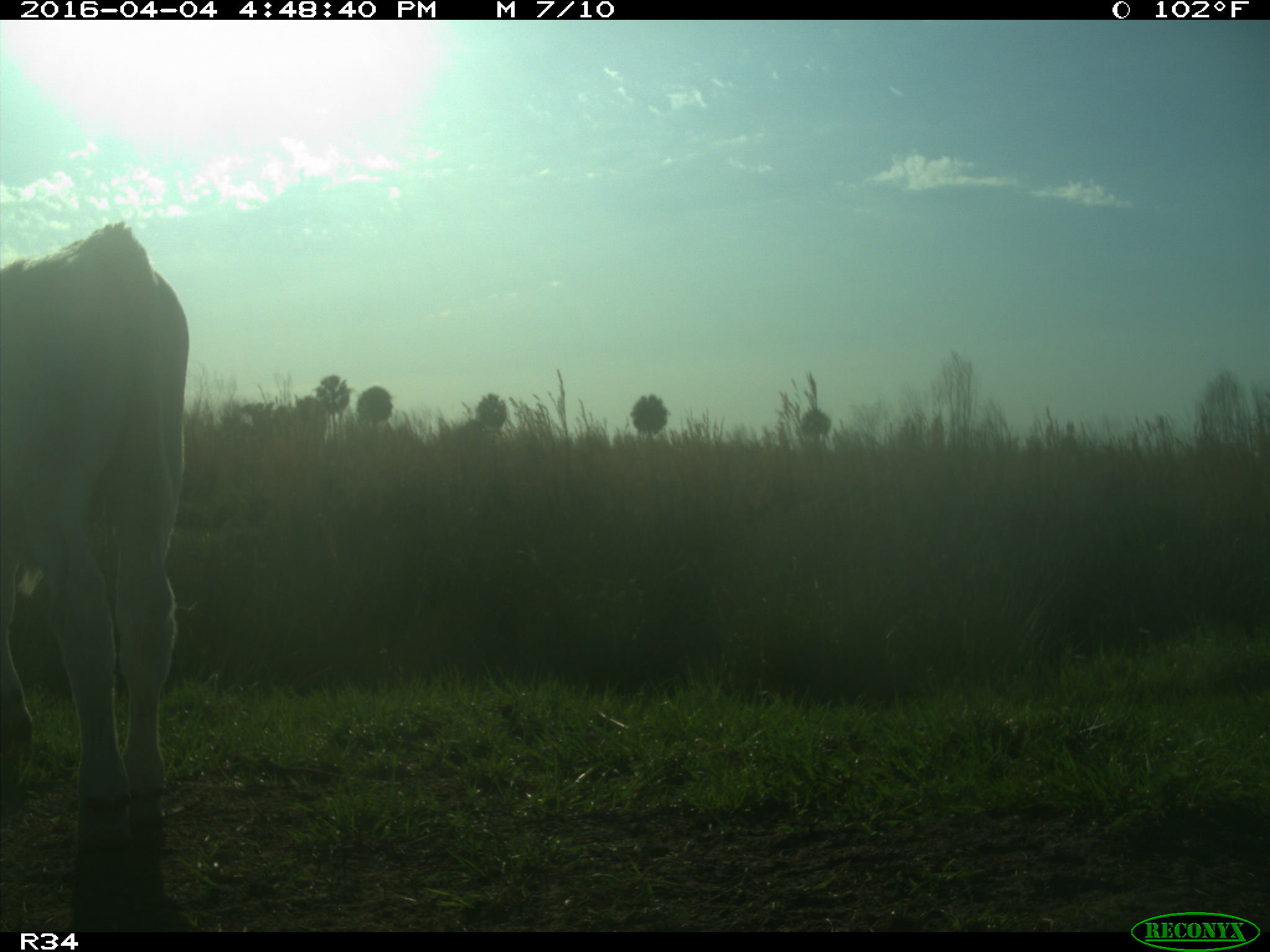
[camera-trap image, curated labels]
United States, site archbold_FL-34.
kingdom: Animalia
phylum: Chordata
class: Mammalia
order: Artiodactyla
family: Bovidae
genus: Bos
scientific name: Bos taurus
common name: domestic cow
Bos taurus (domestic cow).